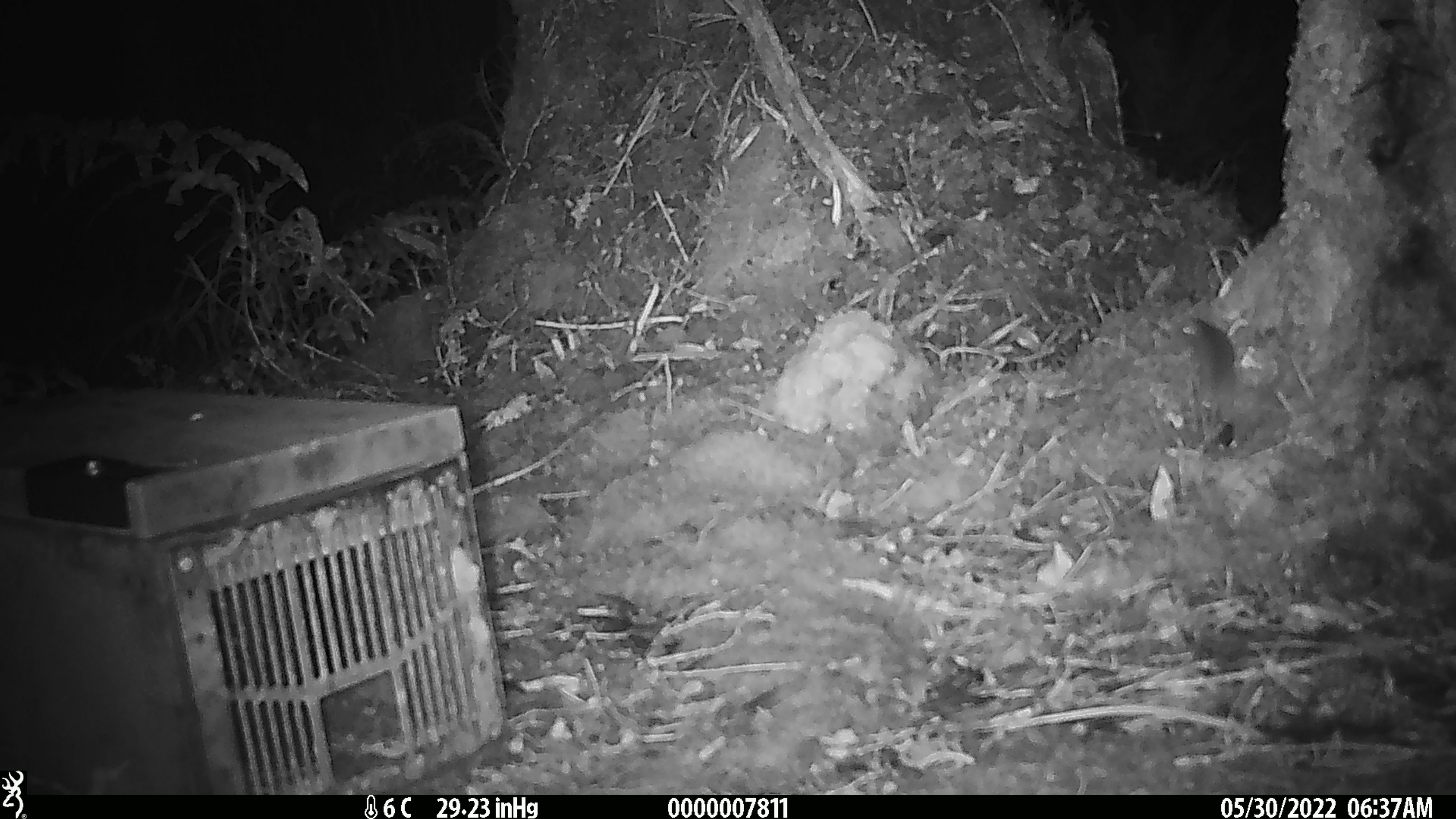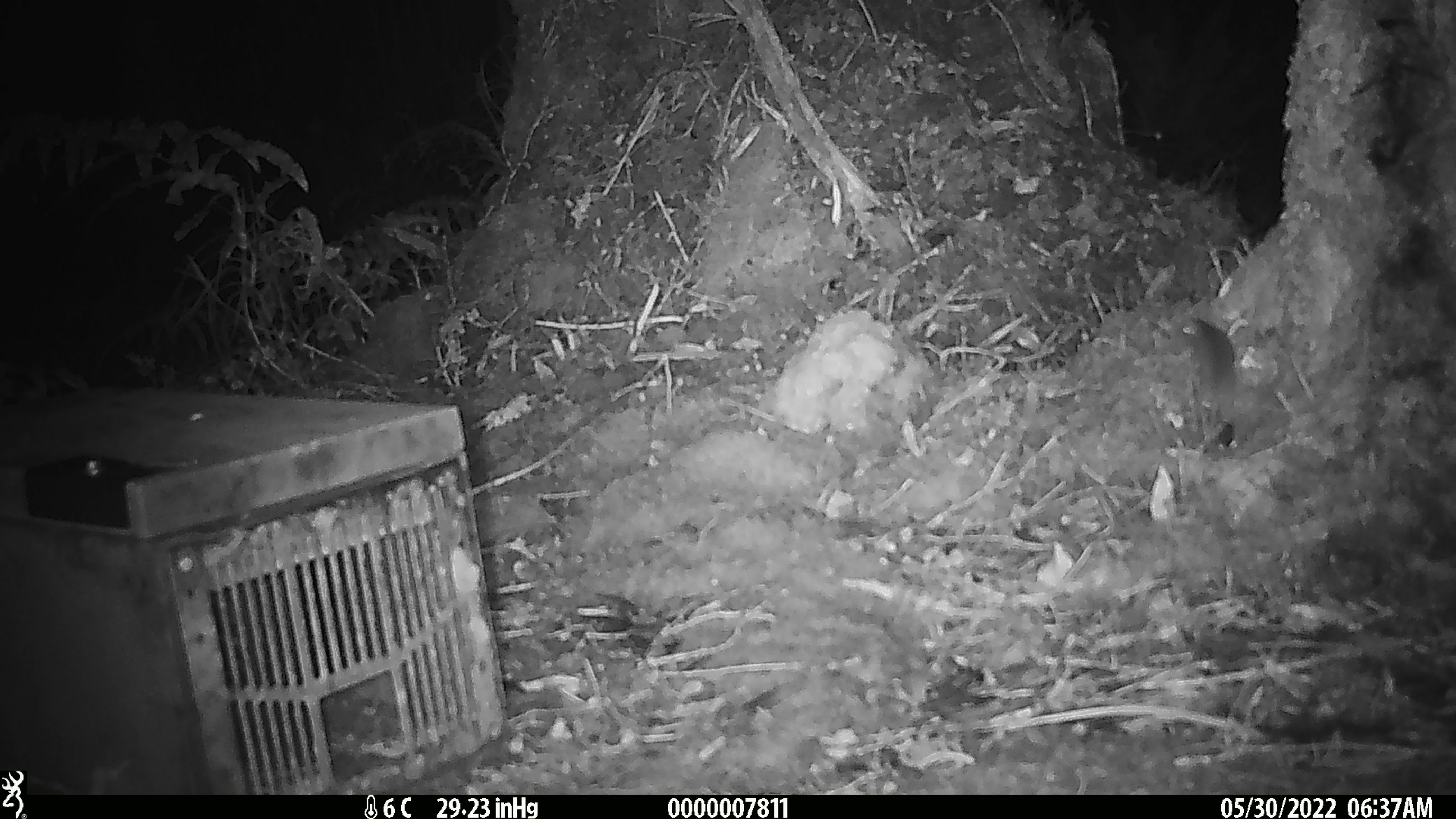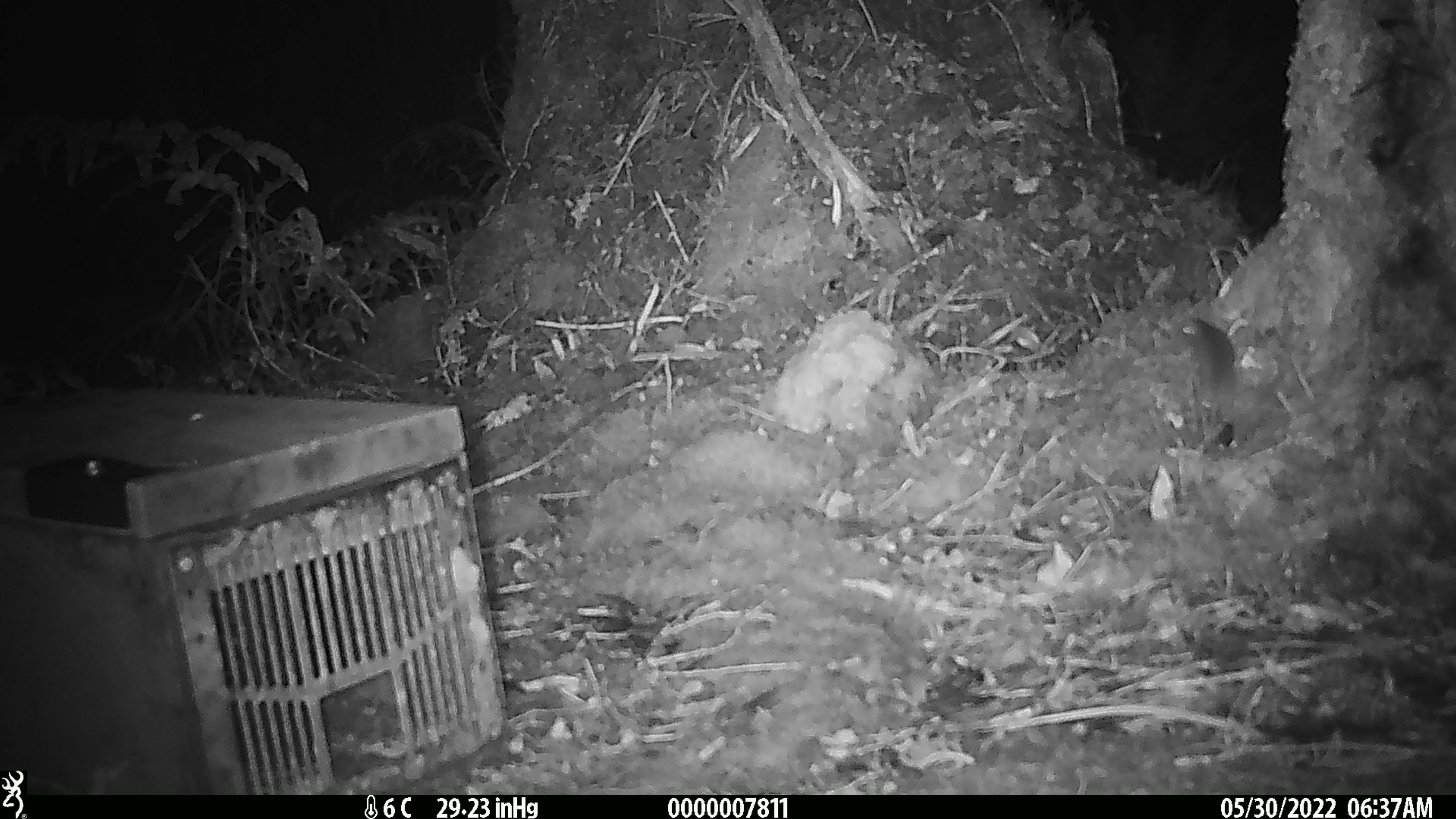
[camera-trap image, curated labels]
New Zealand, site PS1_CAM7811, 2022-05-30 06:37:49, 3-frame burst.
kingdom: Animalia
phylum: Chordata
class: Mammalia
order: Rodentia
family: Muridae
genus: Mus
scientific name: Mus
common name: mouse